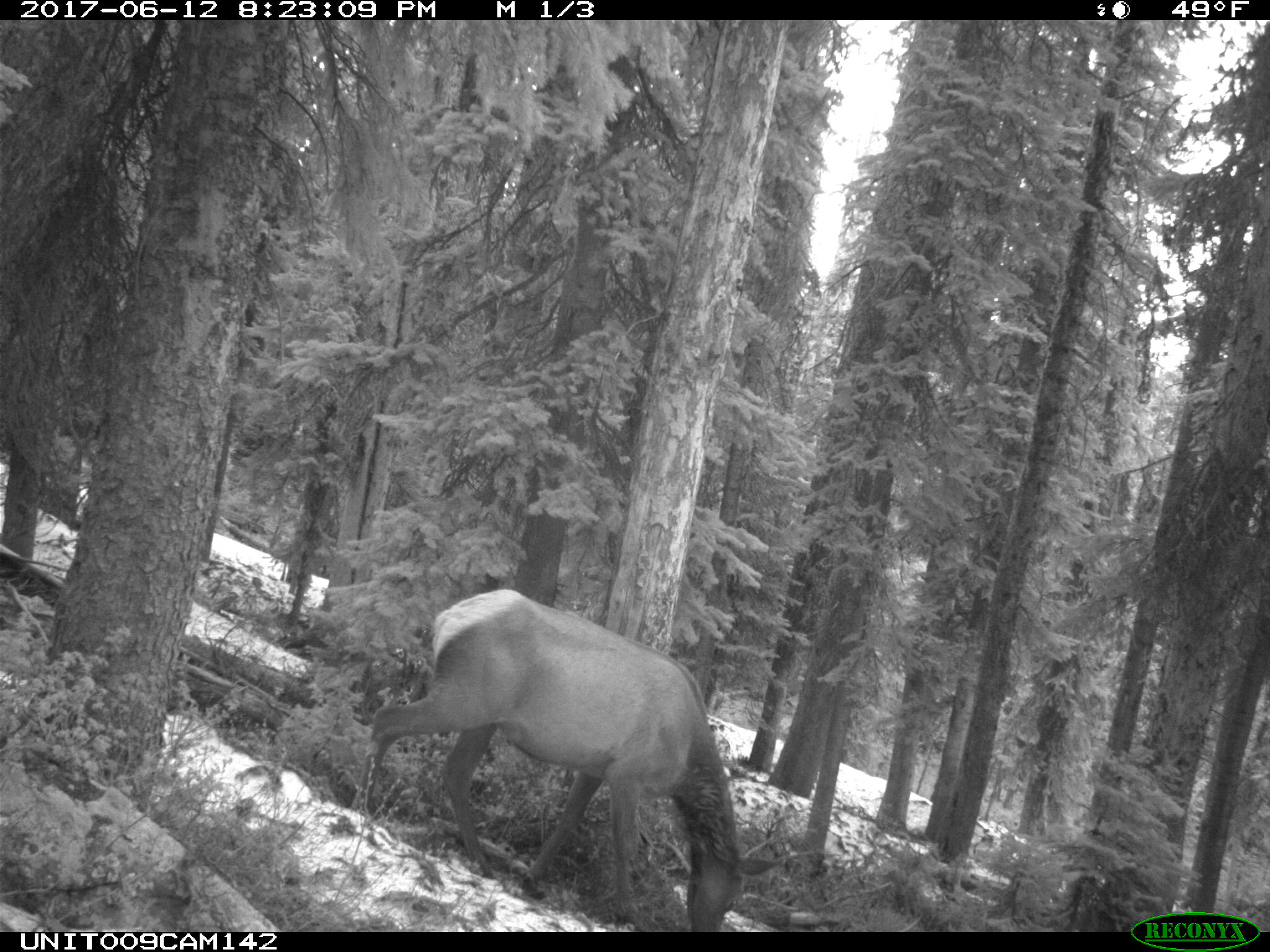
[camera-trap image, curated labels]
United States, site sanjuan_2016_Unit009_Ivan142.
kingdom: Animalia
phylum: Chordata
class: Mammalia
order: Artiodactyla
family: Cervidae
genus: Cervus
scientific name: Cervus elaphus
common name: red deer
Cervus elaphus (red deer).